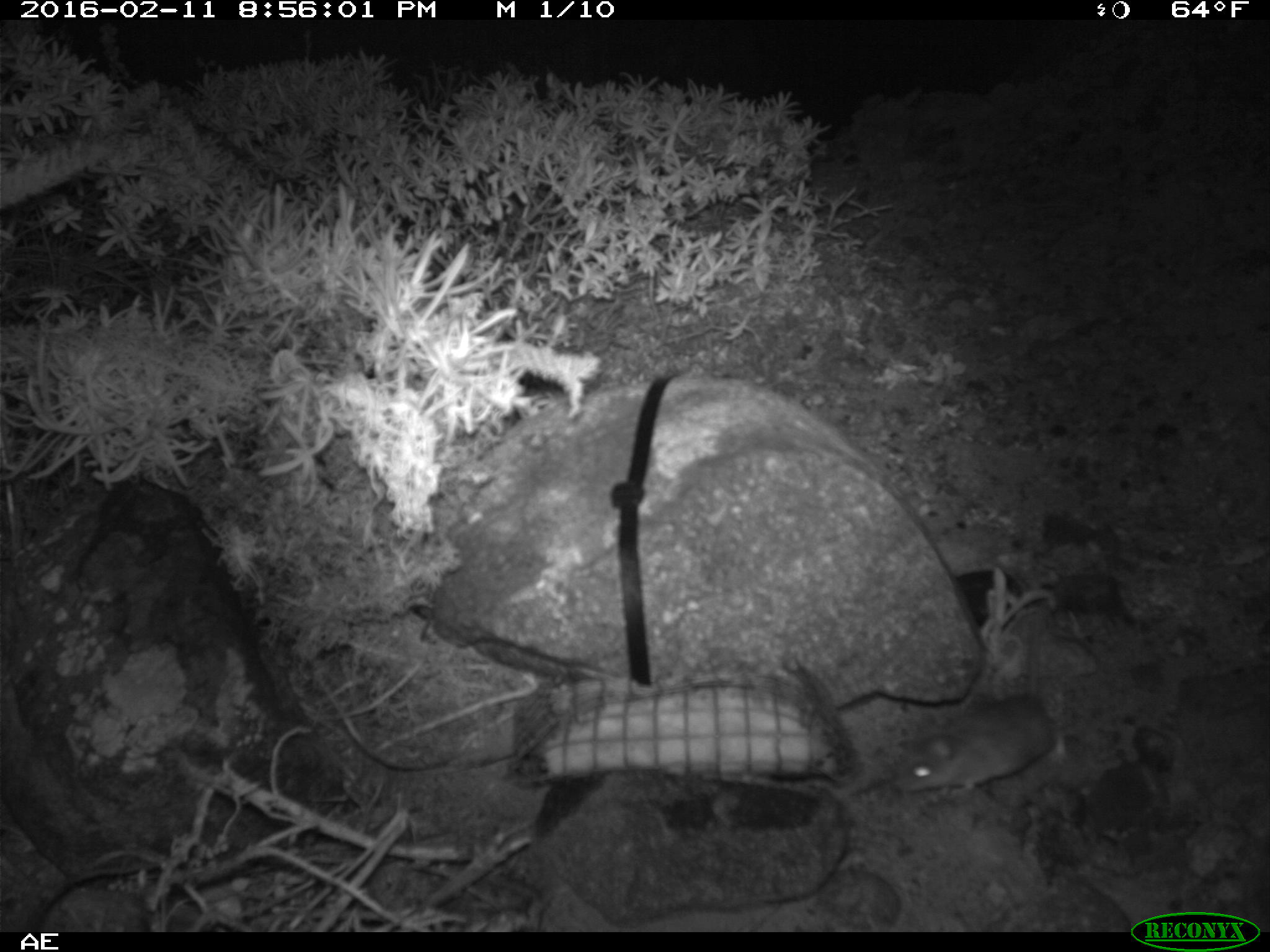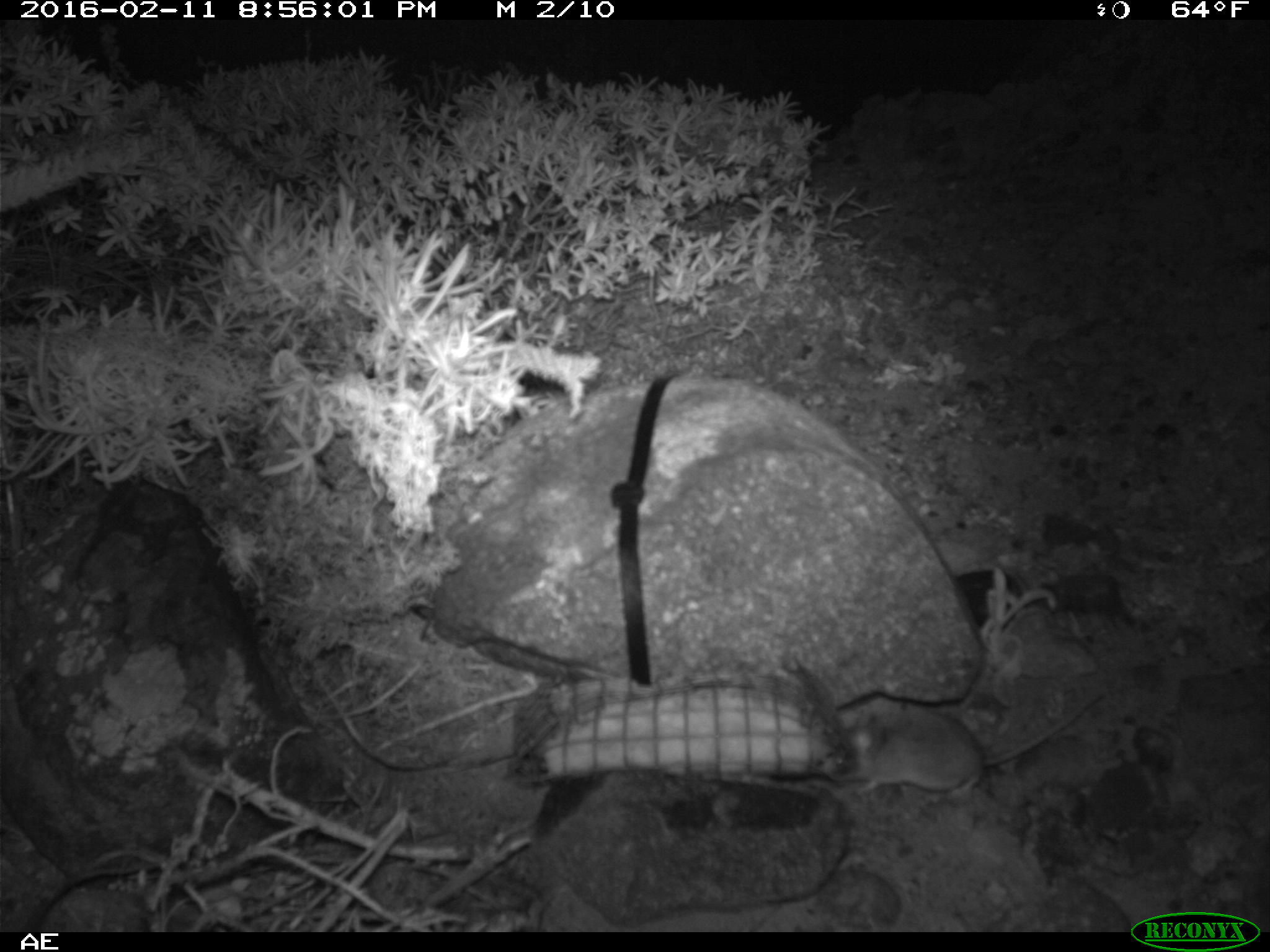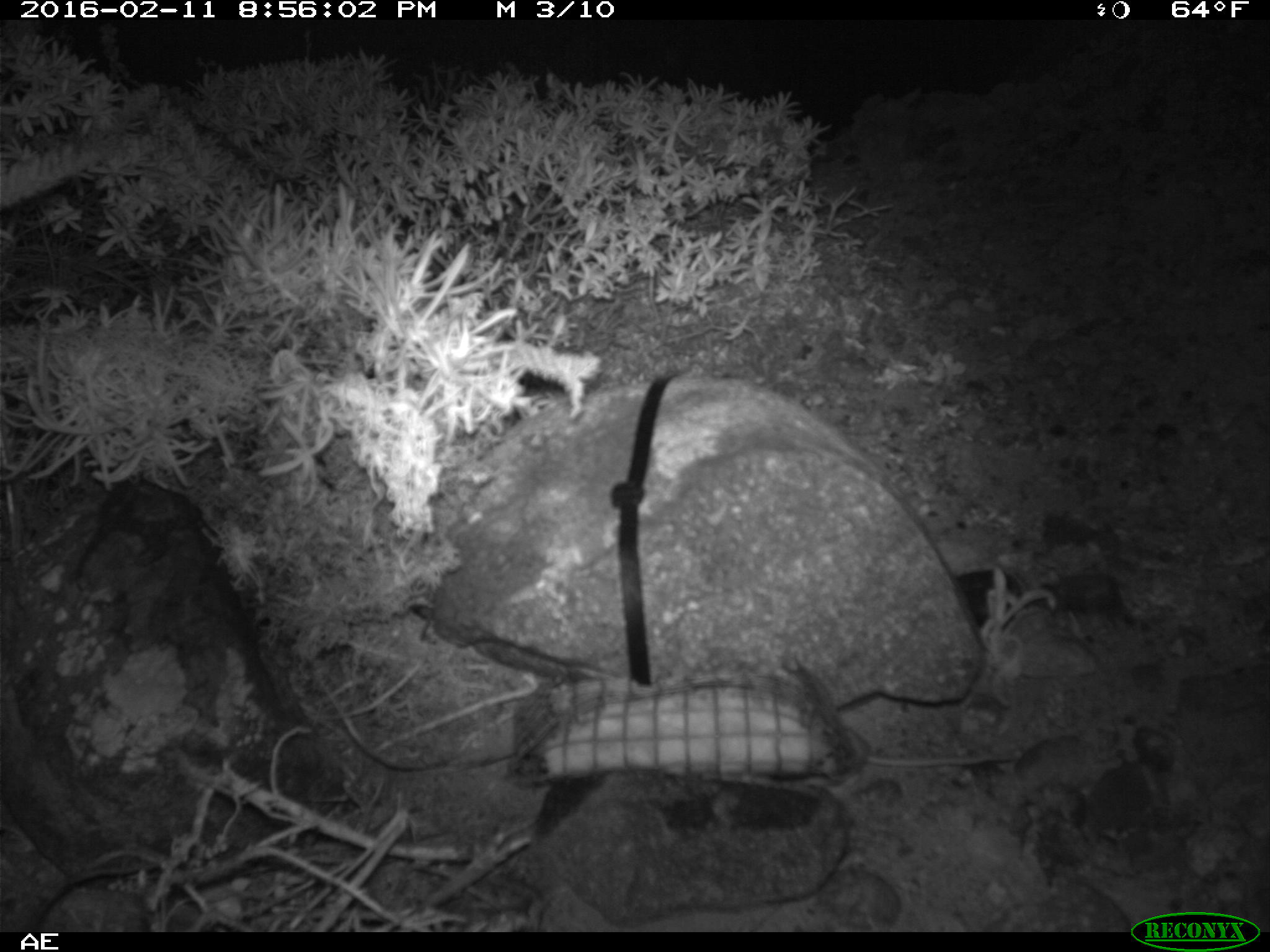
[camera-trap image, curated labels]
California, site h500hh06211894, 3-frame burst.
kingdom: Animalia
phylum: Chordata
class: Mammalia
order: Rodentia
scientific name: Rodentia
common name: rodent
Rodent (Rodentia).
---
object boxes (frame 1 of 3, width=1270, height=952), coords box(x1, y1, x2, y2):
rodent: box(891, 600, 1057, 795)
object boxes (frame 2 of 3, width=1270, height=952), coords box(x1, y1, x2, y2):
rodent: box(832, 694, 1104, 806)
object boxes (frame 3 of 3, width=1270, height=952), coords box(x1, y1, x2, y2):
rodent: box(841, 724, 1018, 768)